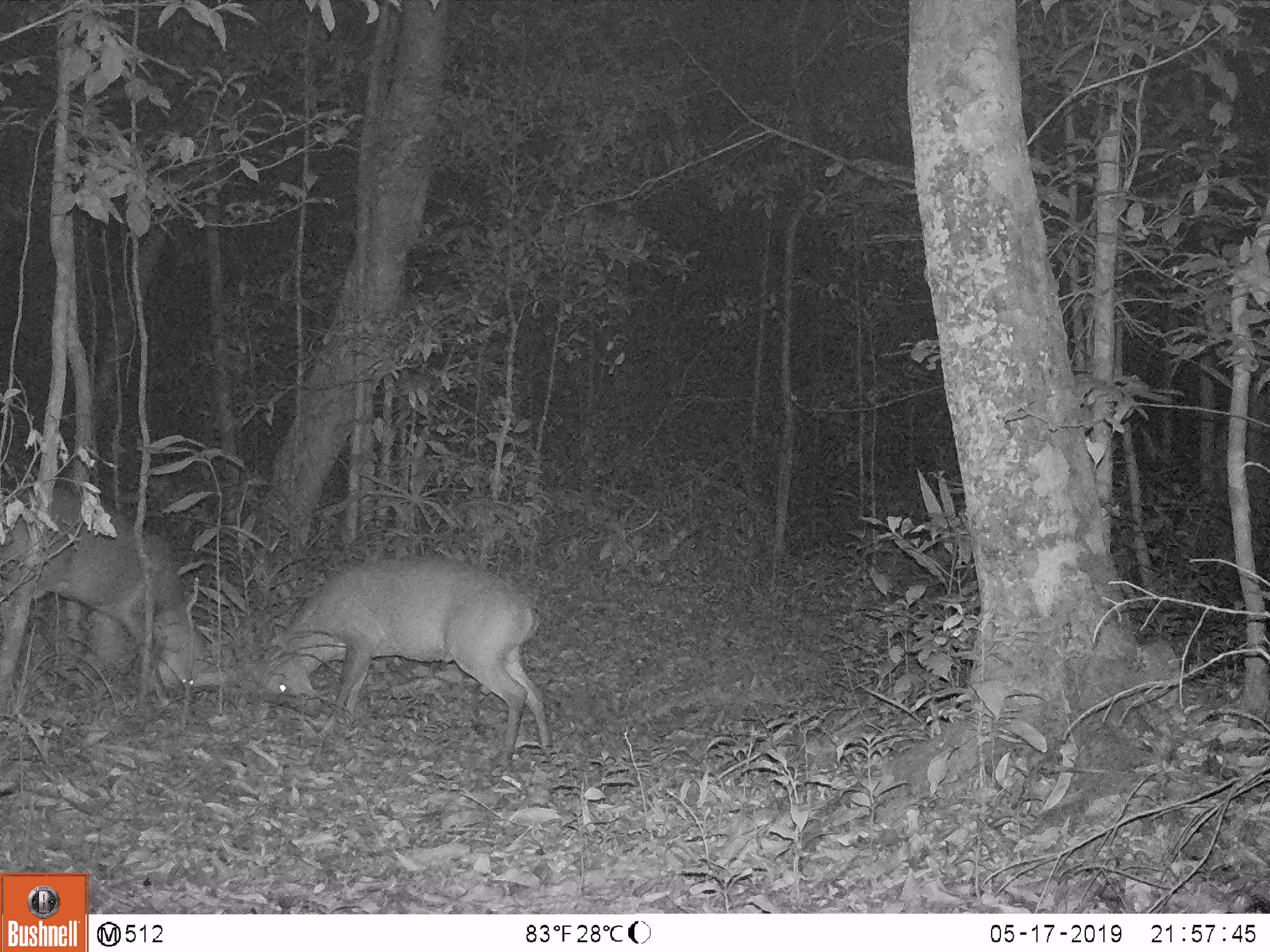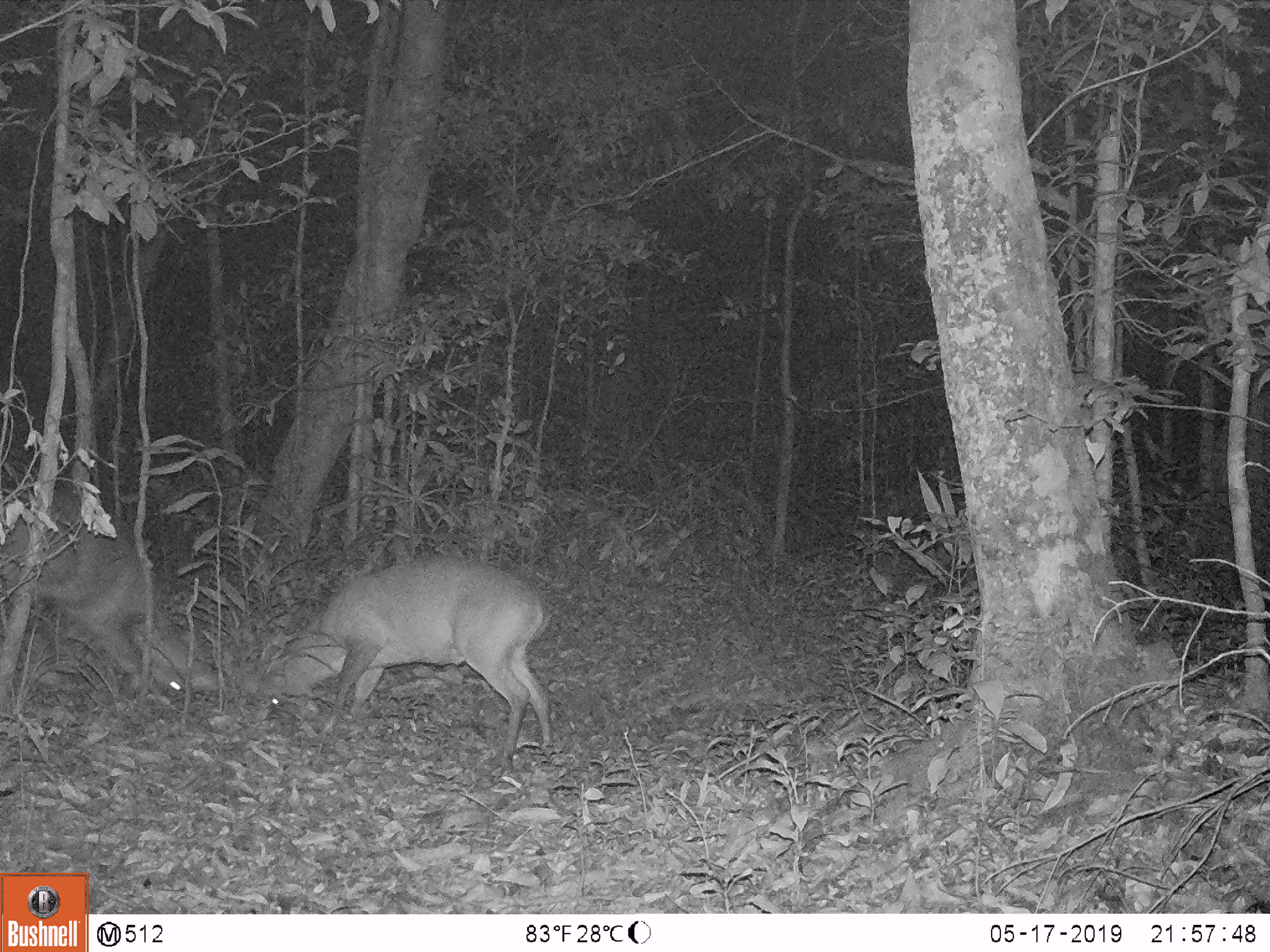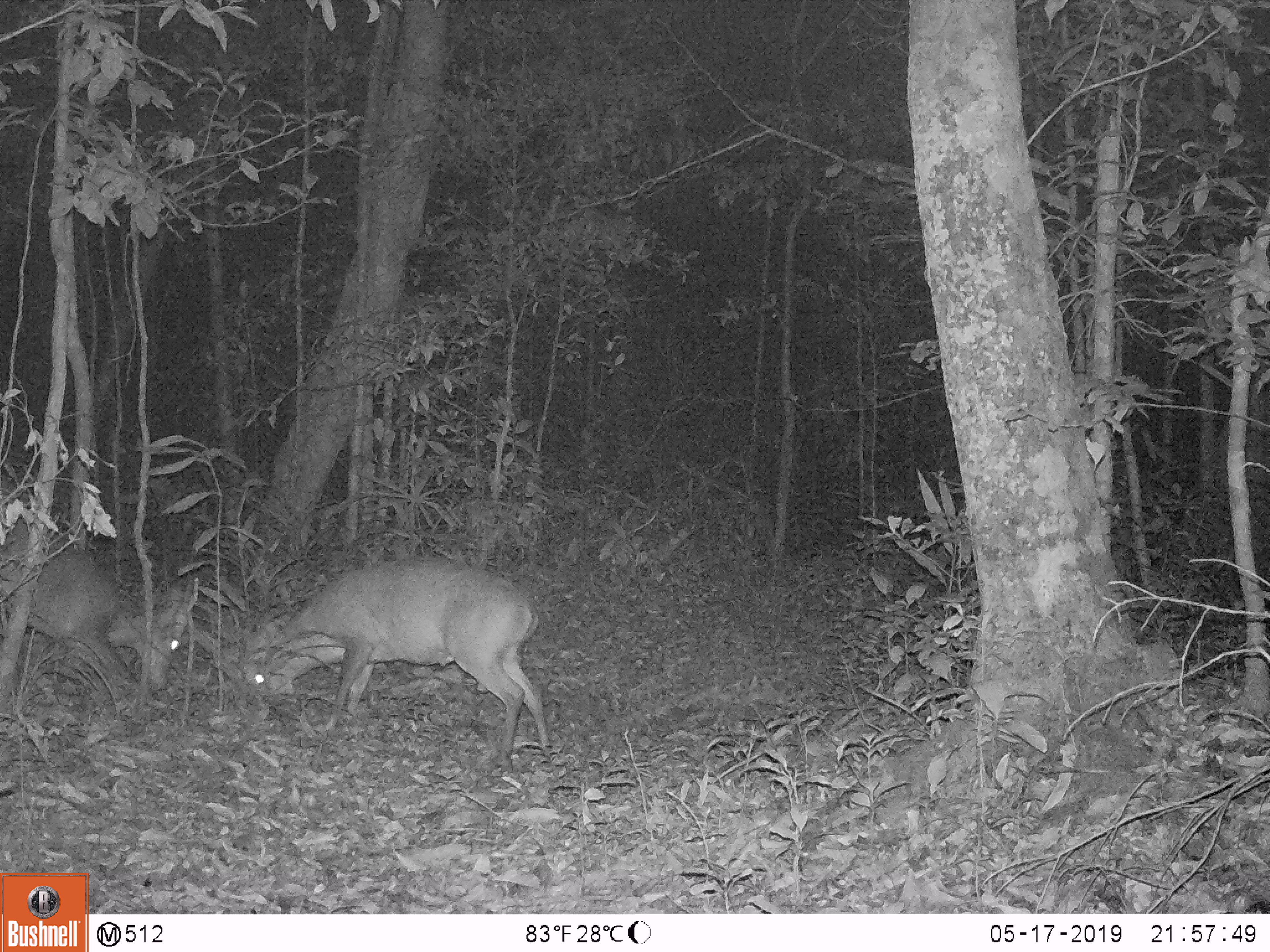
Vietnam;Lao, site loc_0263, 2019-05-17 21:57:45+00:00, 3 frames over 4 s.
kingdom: Animalia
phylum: Chordata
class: Mammalia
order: Artiodactyla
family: Cervidae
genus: Muntiacus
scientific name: Muntiacus vuquangensis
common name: large-antlered muntjac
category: large antlered muntjac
Large antlered muntjac (large-antlered muntjac) (Muntiacus vuquangensis). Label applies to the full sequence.